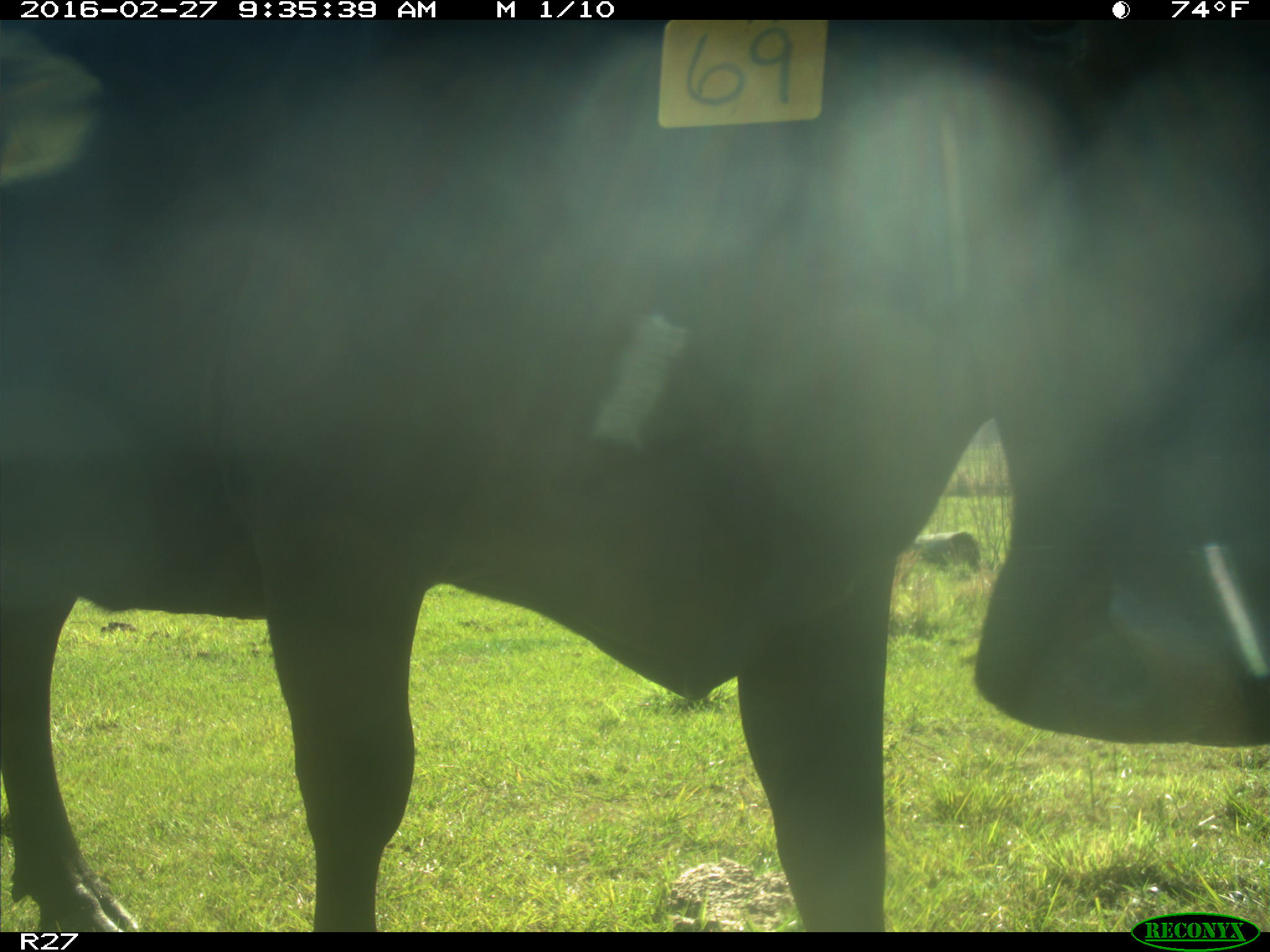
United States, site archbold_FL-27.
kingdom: Animalia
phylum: Chordata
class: Mammalia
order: Artiodactyla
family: Bovidae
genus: Bos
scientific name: Bos taurus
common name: domestic cow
Bos taurus (domestic cow).